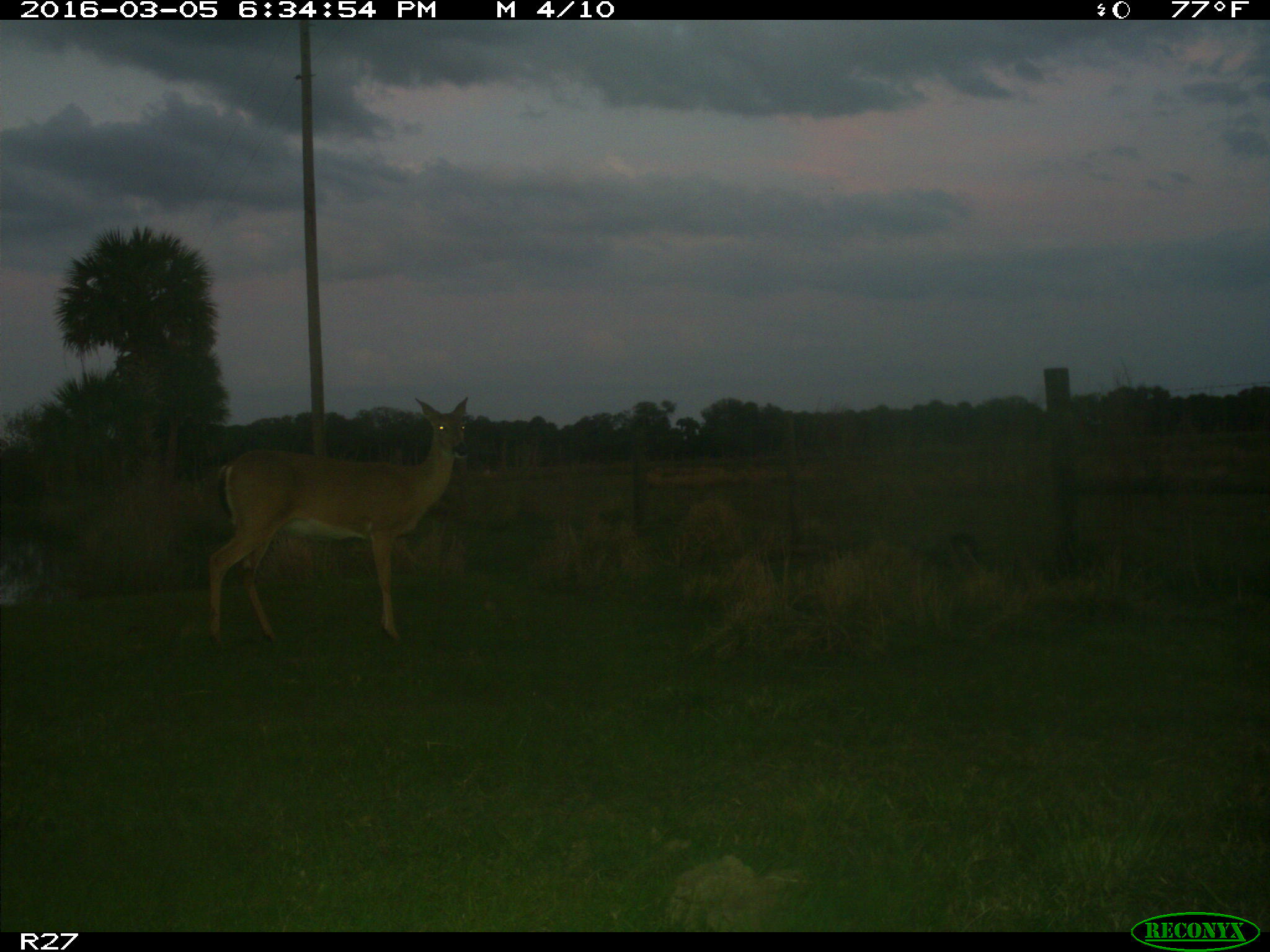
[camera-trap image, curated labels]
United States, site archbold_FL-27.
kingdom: Animalia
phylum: Chordata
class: Mammalia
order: Artiodactyla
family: Cervidae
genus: Odocoileus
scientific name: Odocoileus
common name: deer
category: unidentified deer